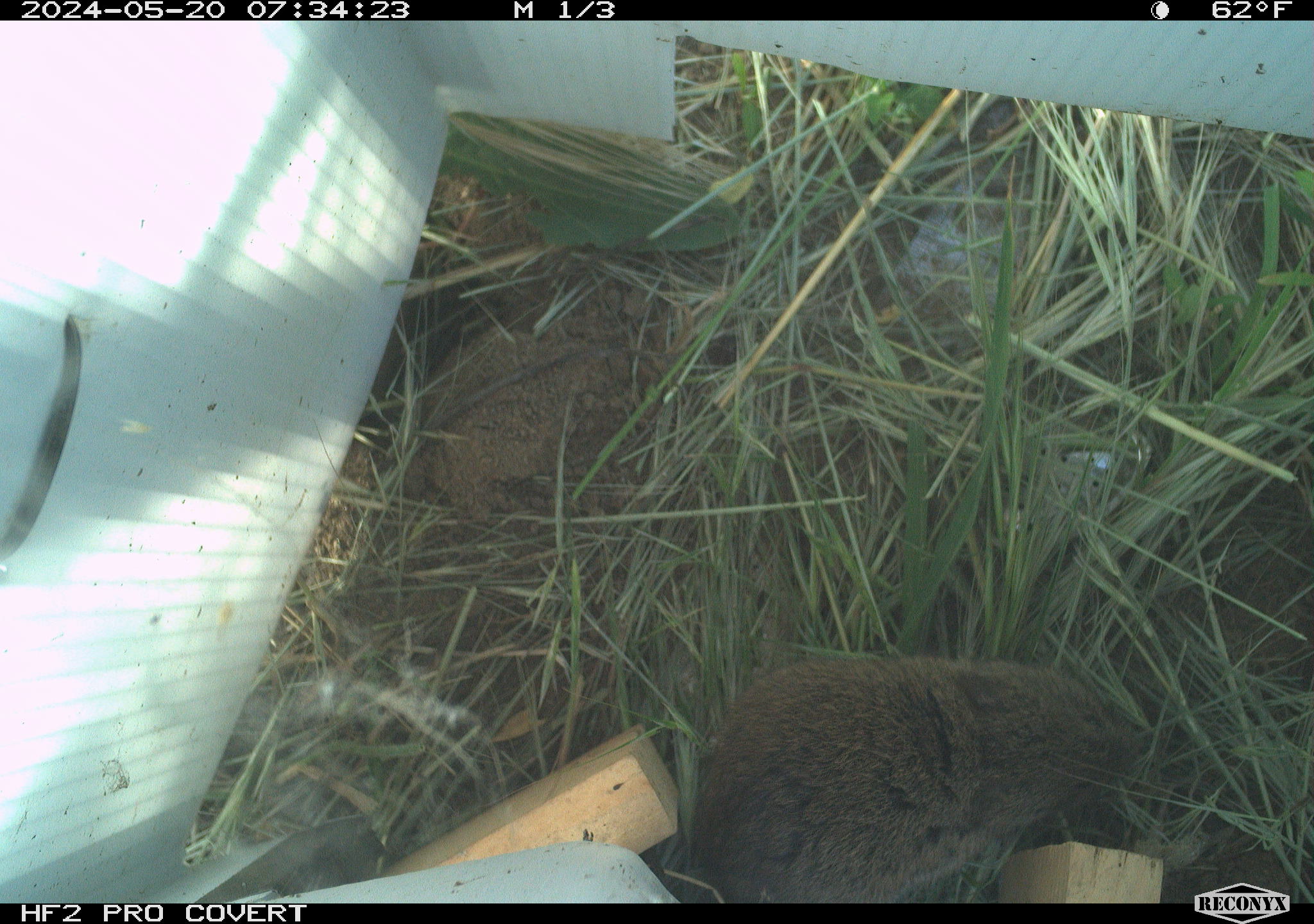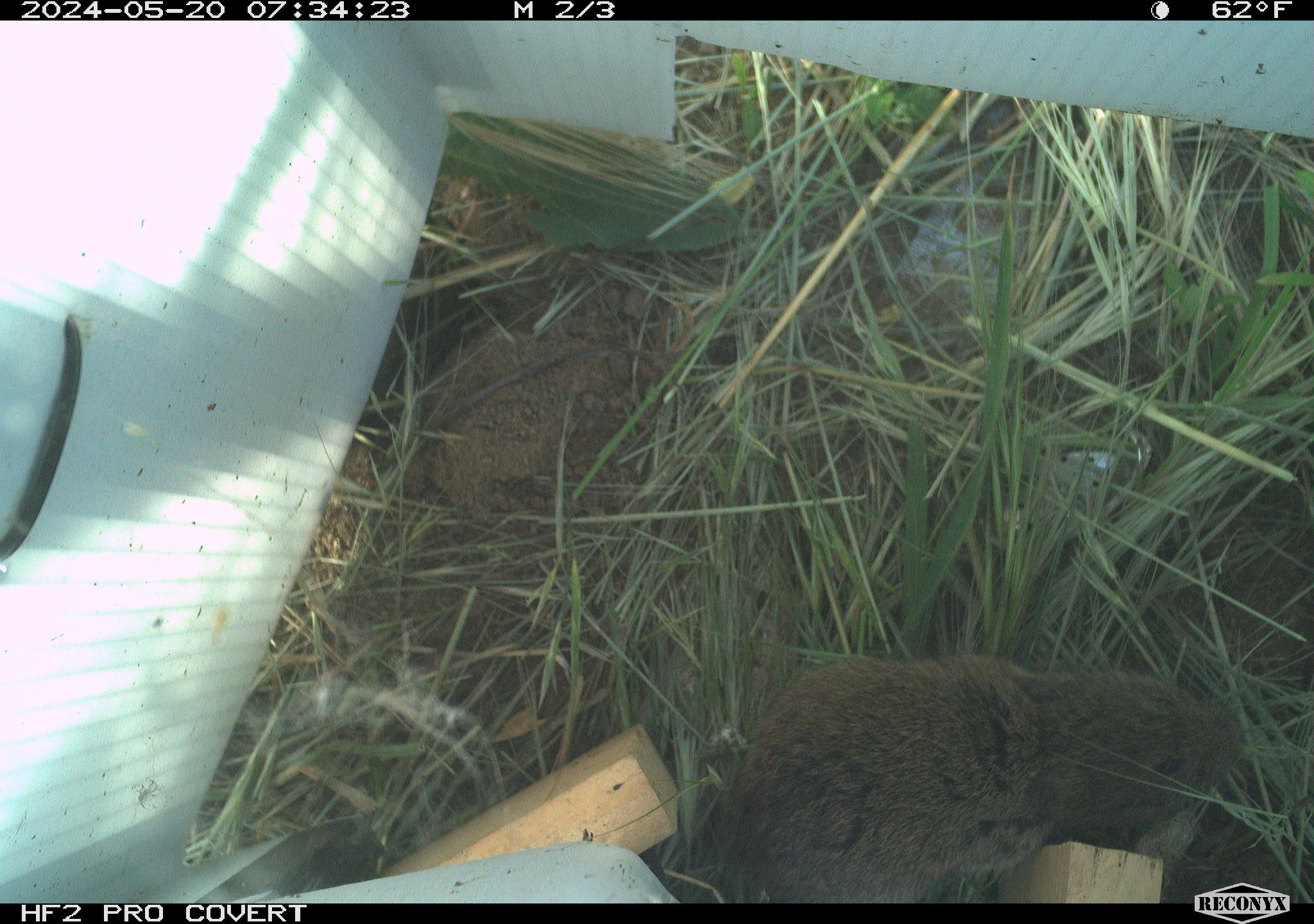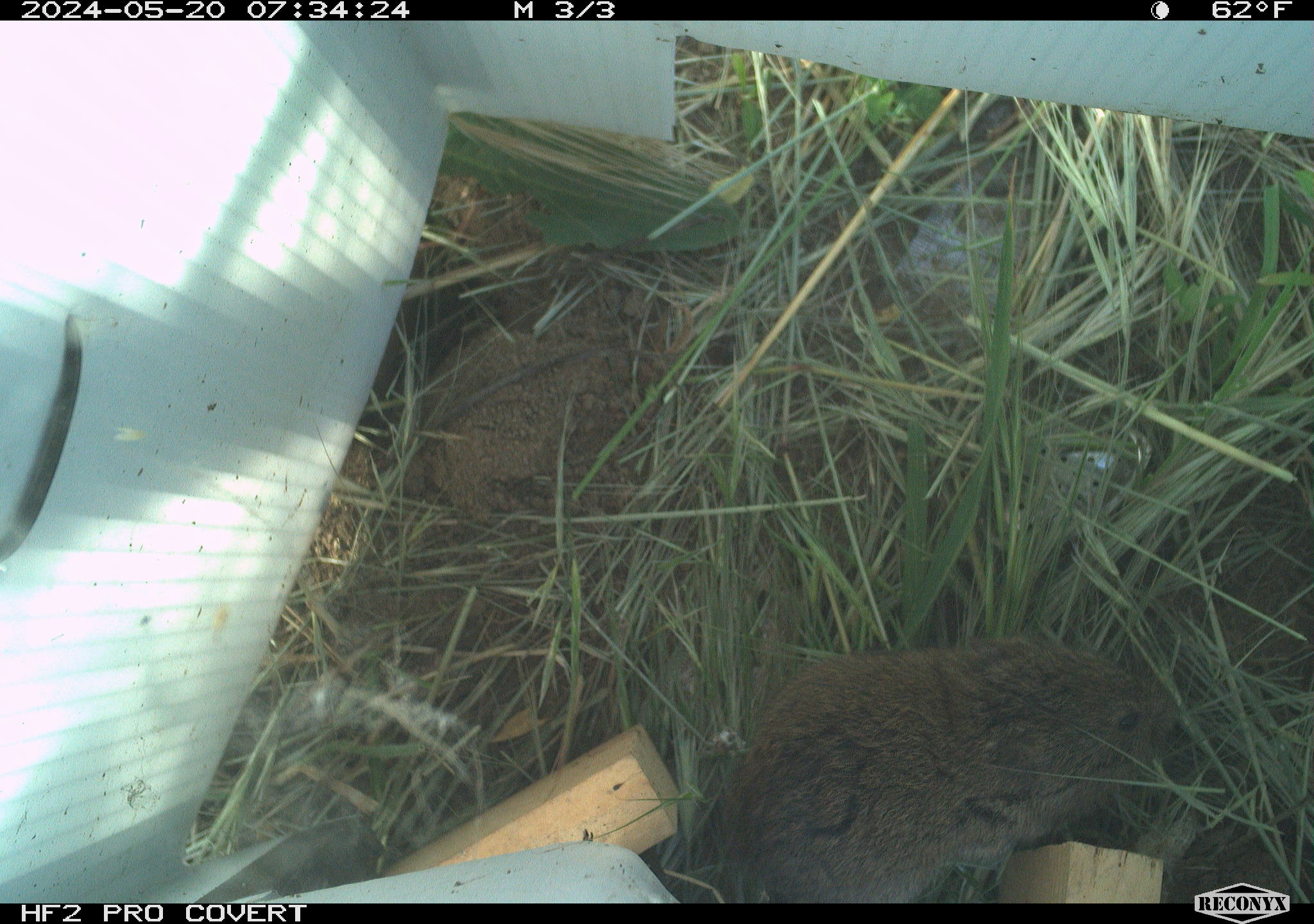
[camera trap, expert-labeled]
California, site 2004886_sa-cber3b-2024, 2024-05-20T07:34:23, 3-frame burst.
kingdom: Animalia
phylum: Chordata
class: Mammalia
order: Rodentia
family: Cricetidae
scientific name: Arvicolinae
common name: voles, lemmings, and muskrats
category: arvicolinae subfamily